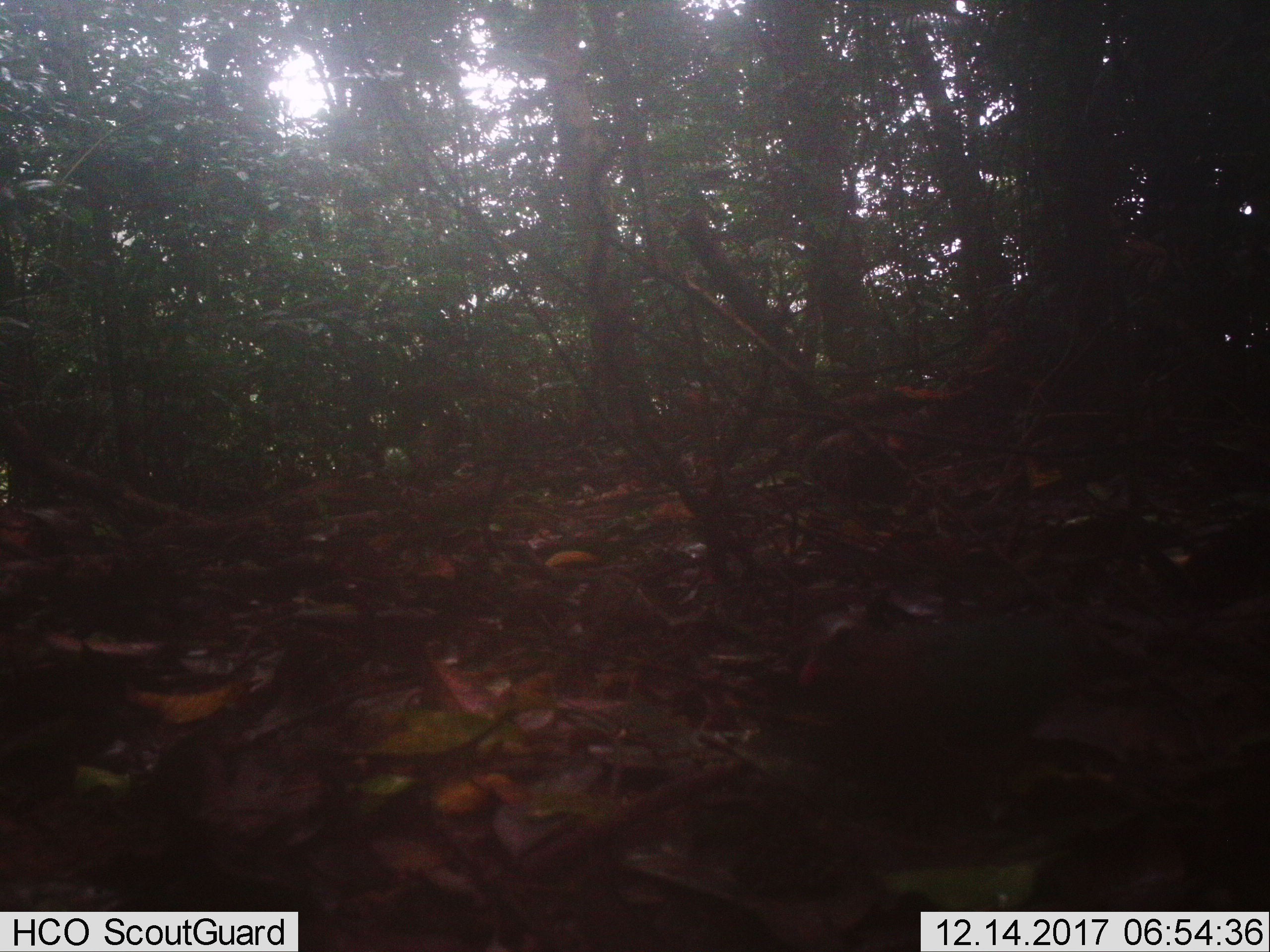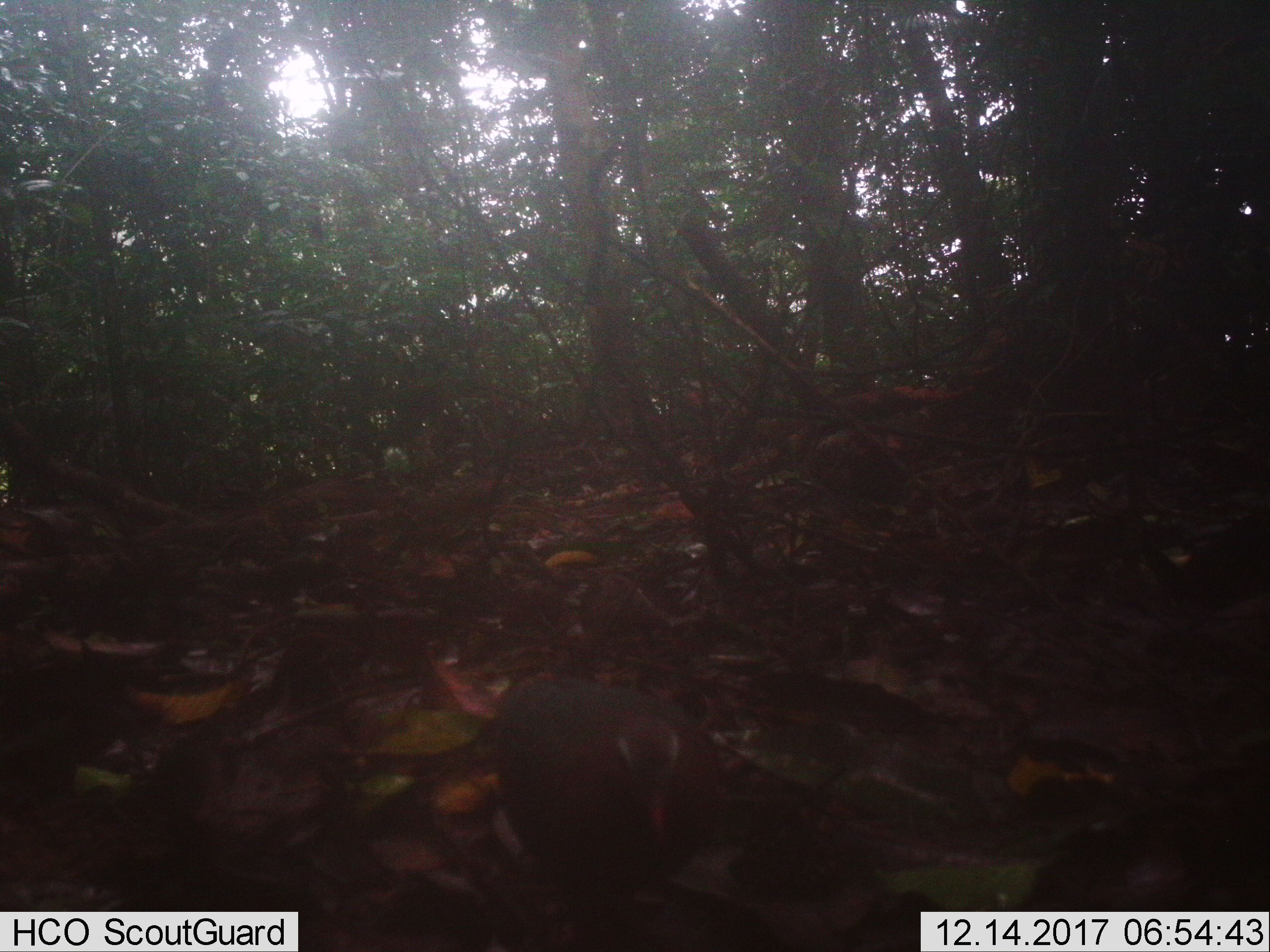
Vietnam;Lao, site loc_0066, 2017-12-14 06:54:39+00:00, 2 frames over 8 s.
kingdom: Animalia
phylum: Chordata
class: Aves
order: Columbiformes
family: Columbidae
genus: Chalcophaps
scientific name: Chalcophaps indica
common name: emerald dove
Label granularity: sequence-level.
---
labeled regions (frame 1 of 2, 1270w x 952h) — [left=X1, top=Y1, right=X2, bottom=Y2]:
emerald dove: [left=793, top=611, right=1077, bottom=750]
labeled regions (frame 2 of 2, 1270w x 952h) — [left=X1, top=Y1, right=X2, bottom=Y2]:
emerald dove: [left=488, top=671, right=722, bottom=903]